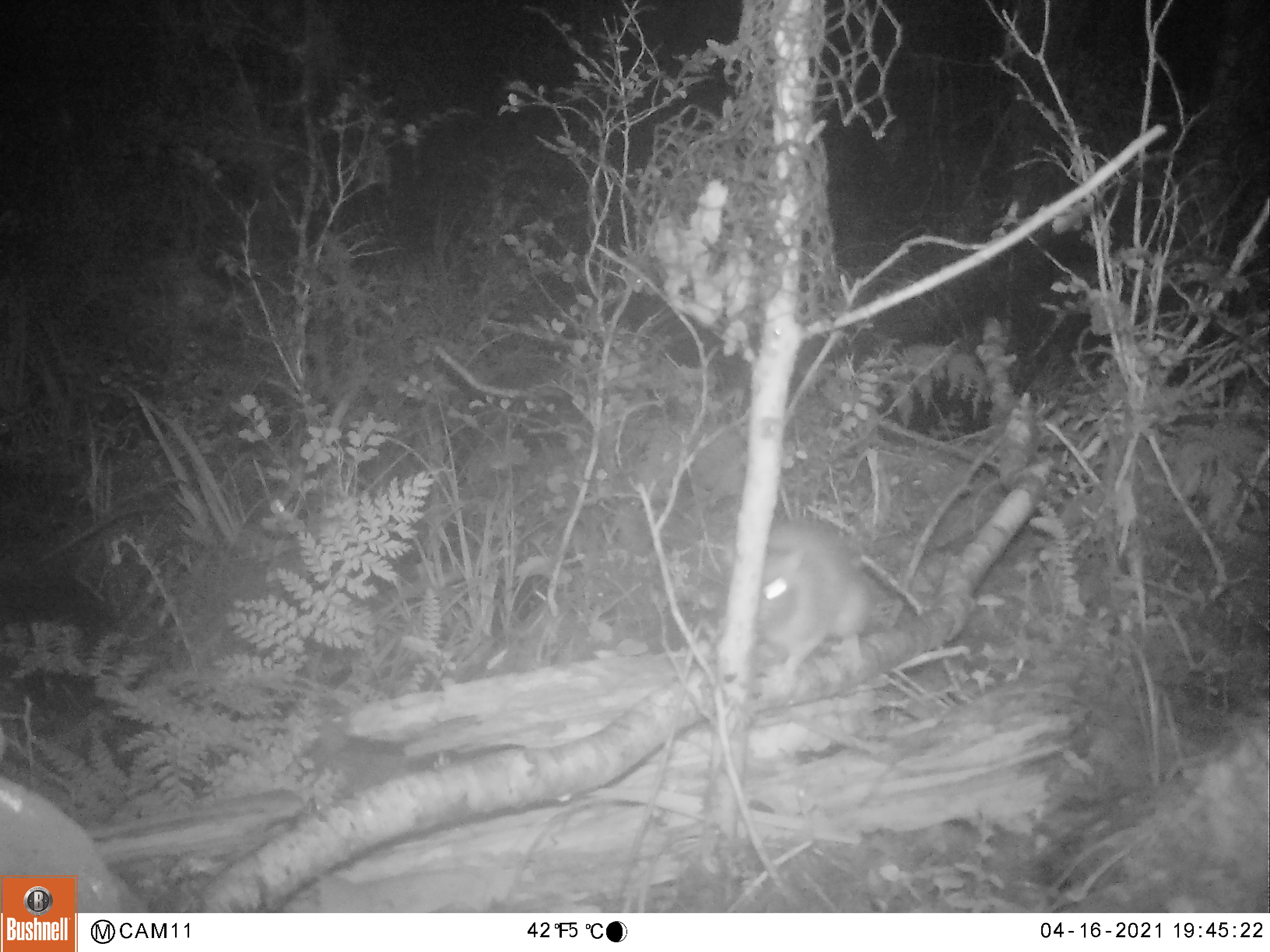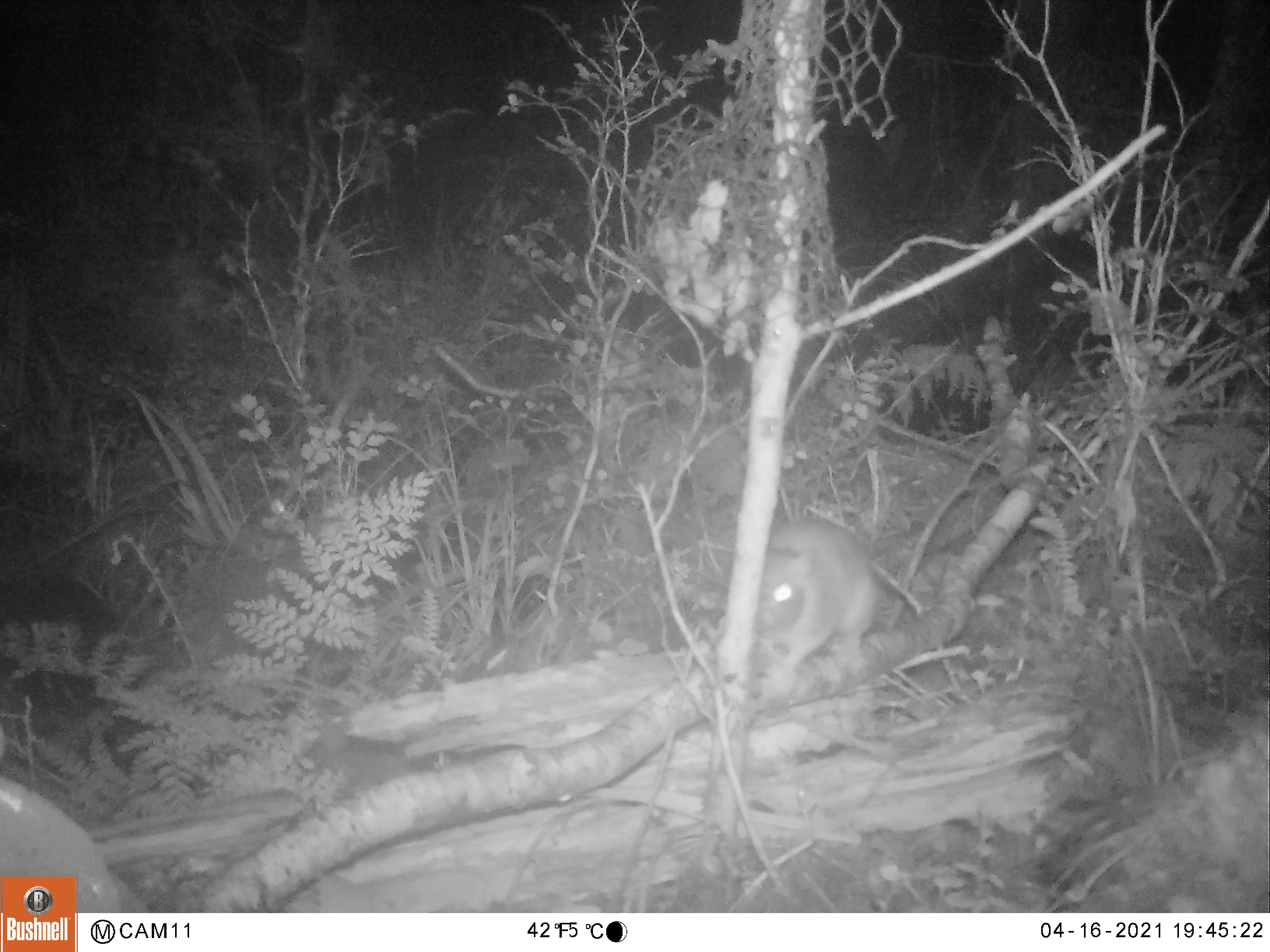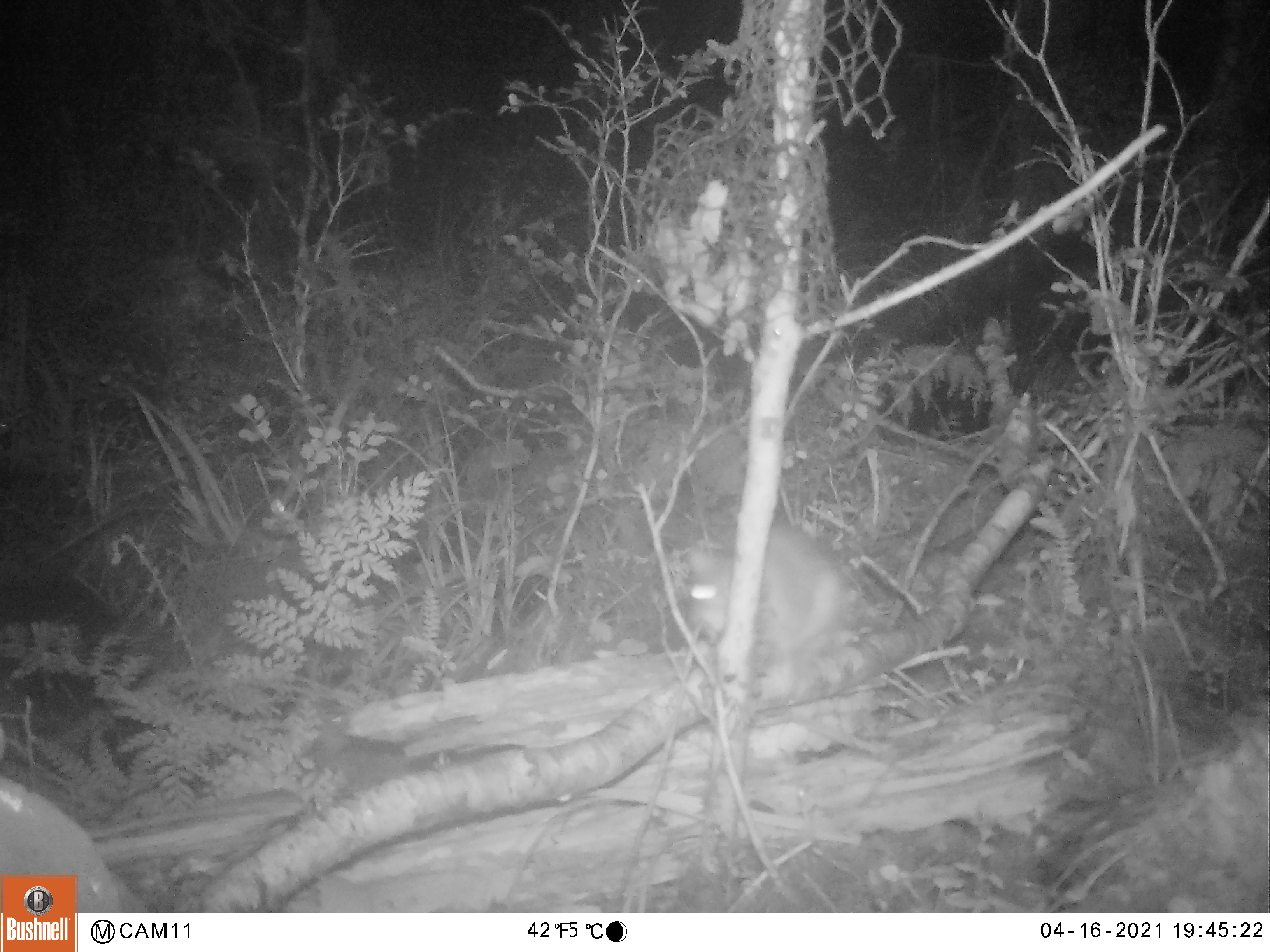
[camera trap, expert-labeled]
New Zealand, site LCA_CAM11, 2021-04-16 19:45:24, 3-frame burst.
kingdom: Animalia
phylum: Chordata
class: Mammalia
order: Rodentia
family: Muridae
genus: Rattus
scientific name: Rattus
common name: rat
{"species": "rat (Rattus)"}